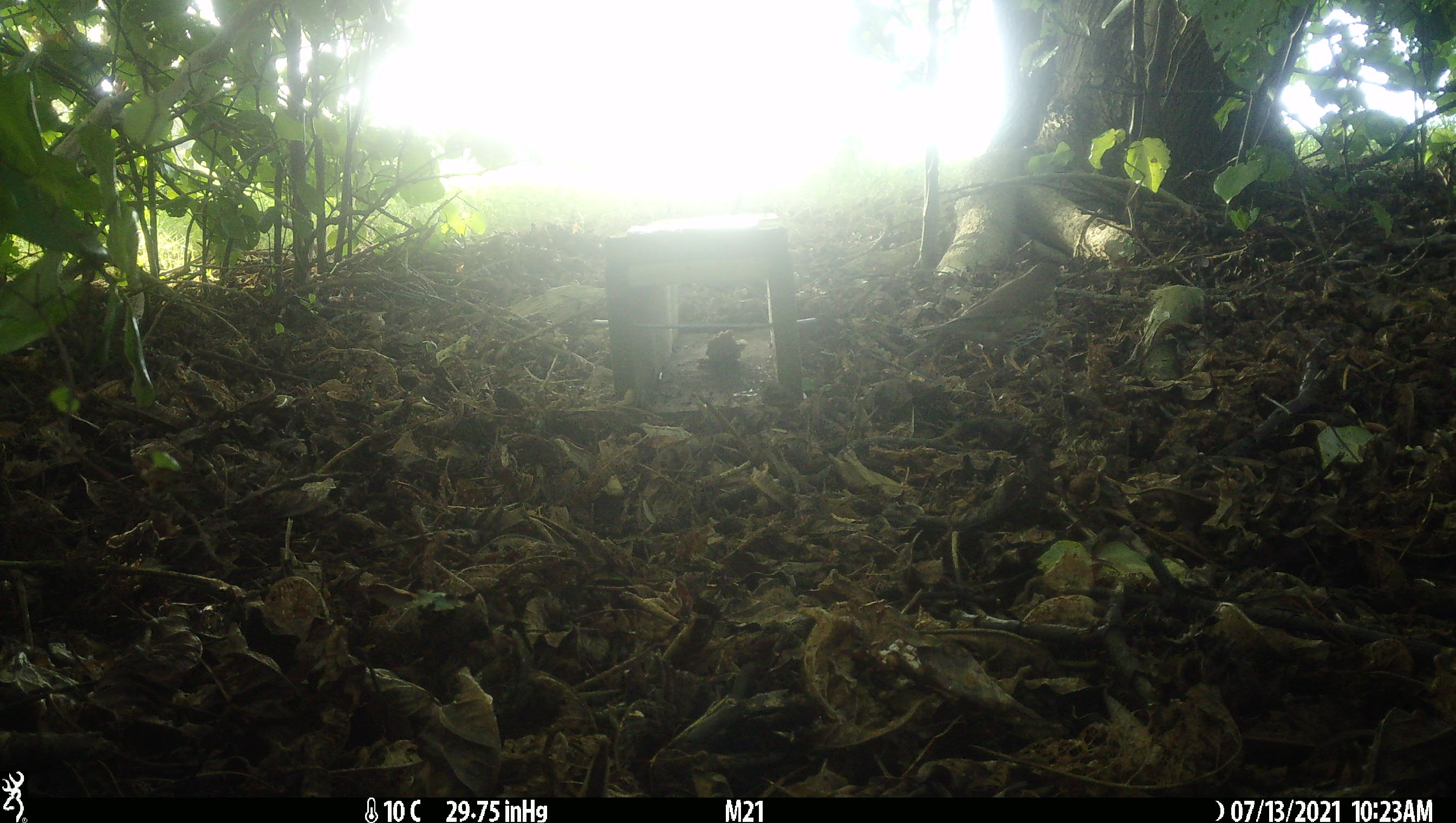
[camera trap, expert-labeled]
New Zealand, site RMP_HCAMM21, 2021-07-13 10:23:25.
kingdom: Animalia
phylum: Chordata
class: Aves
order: Passeriformes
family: Turdidae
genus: Turdus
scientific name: Turdus philomelos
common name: song thrush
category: thrush